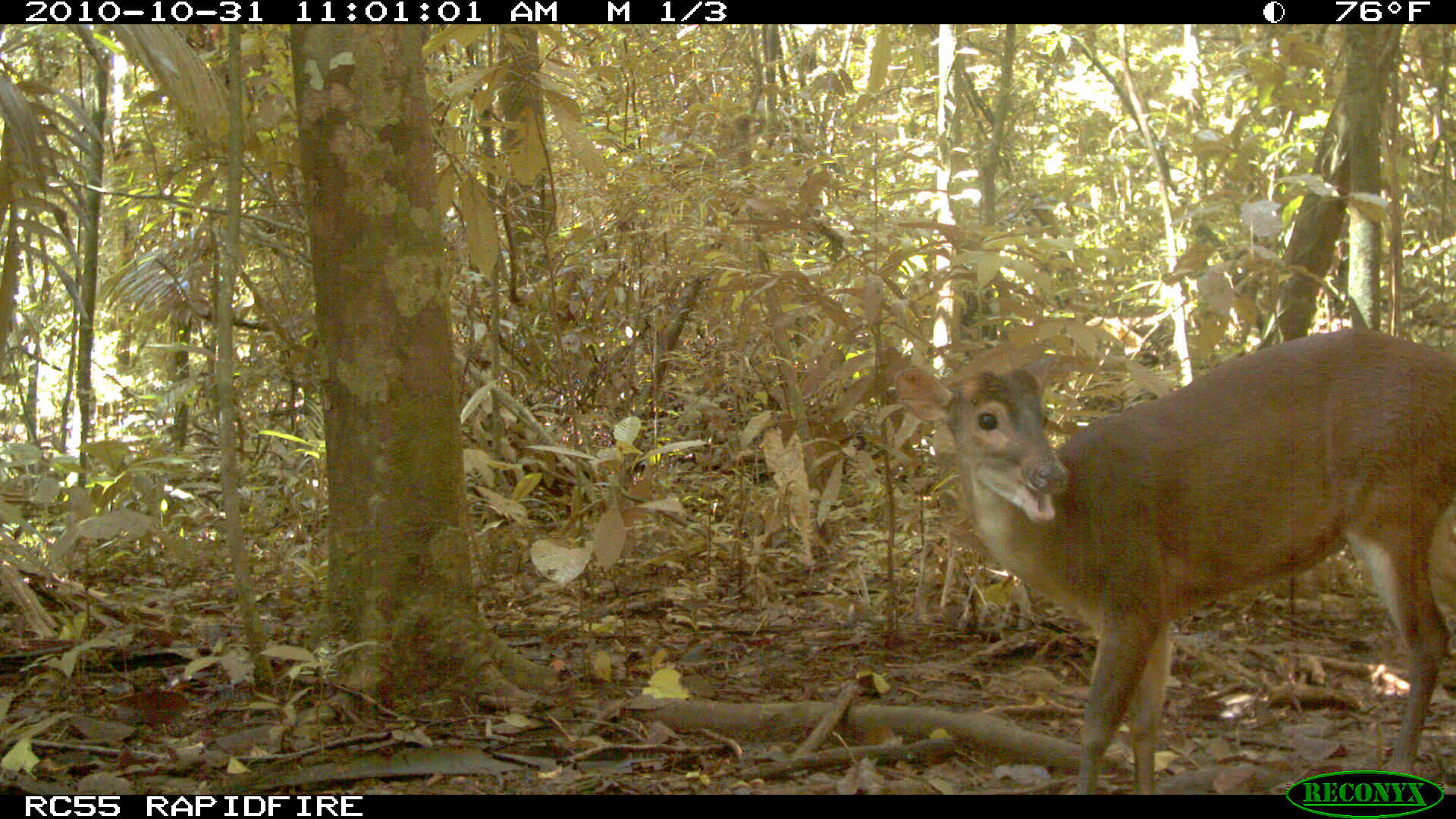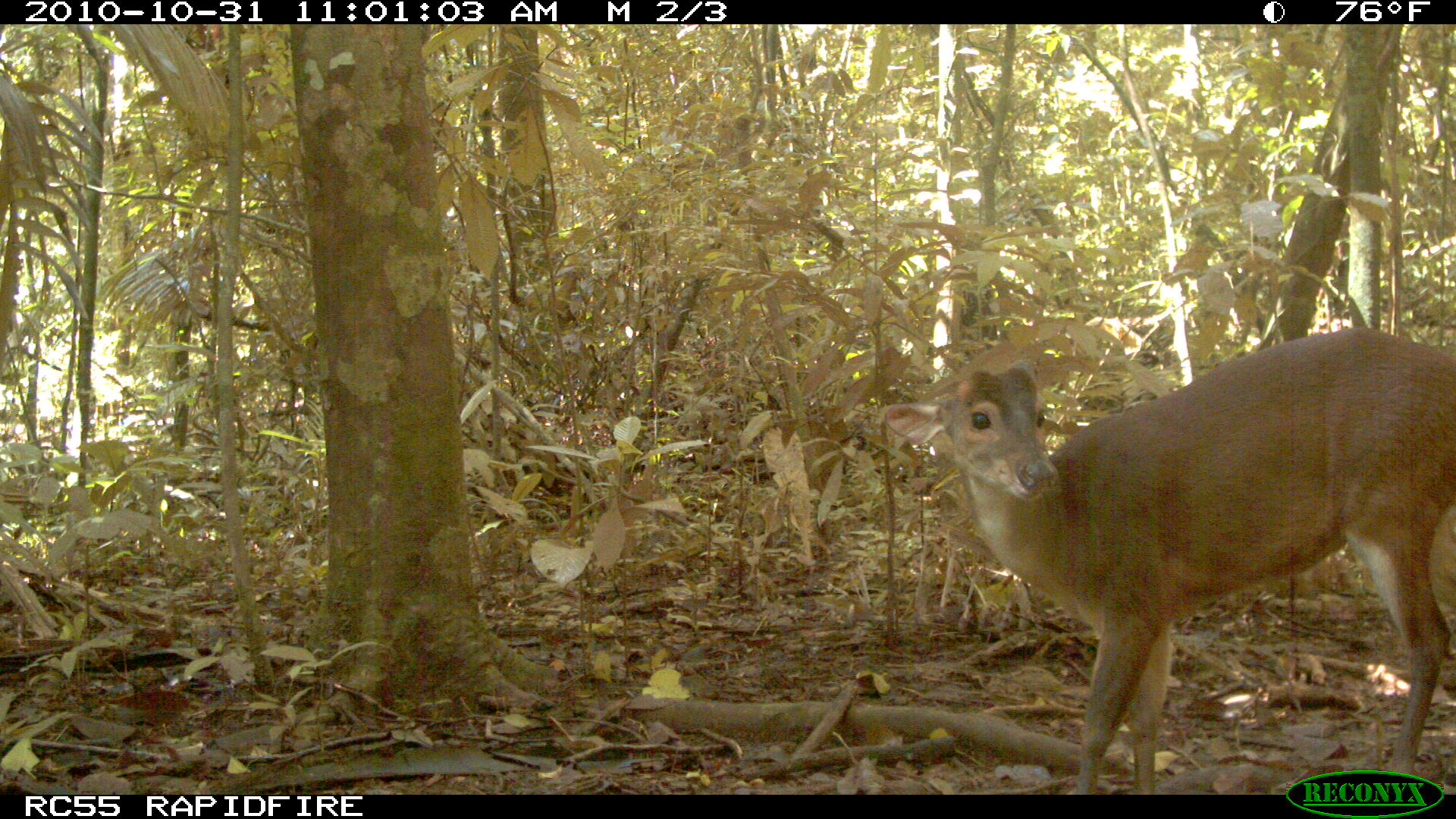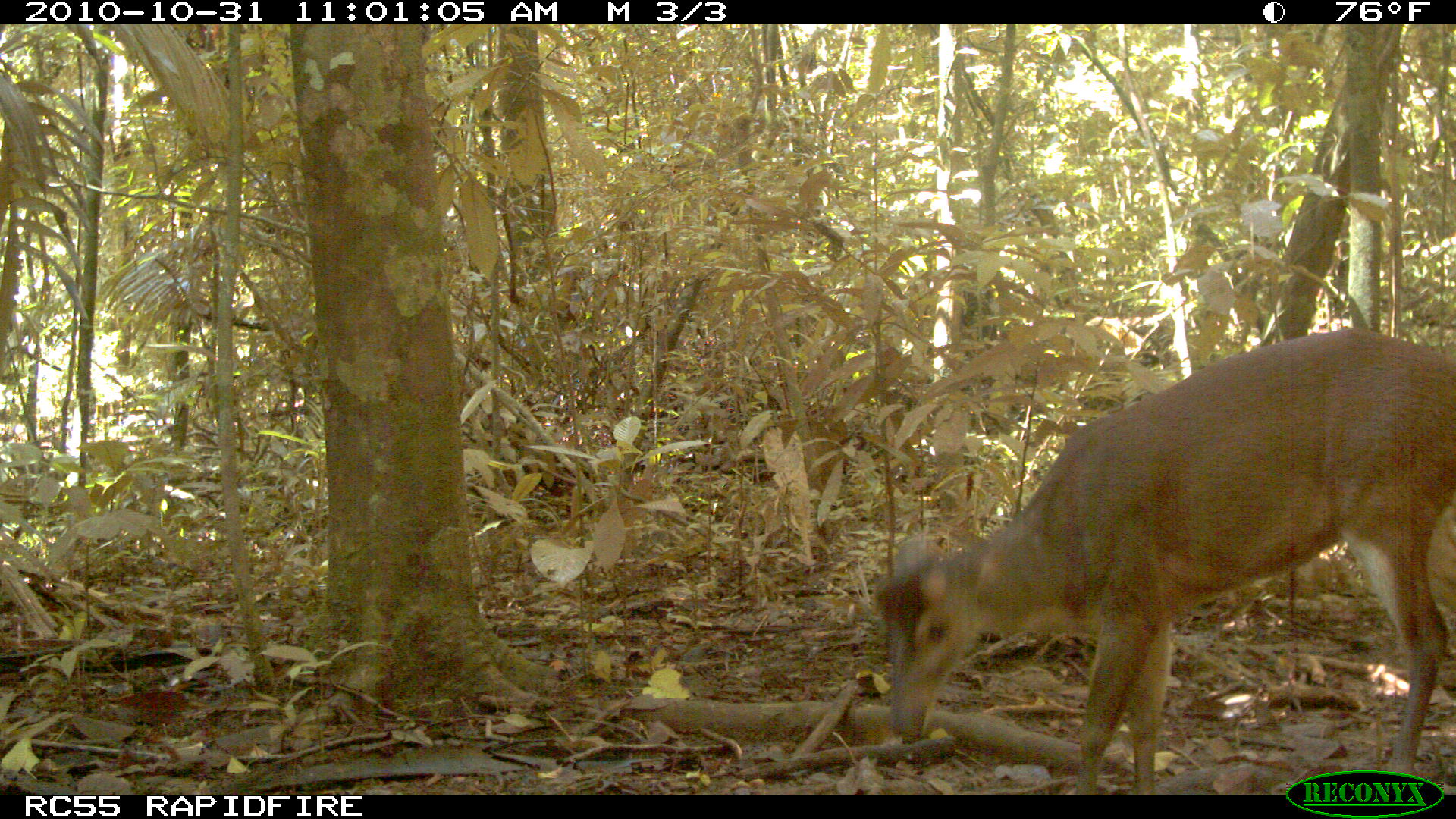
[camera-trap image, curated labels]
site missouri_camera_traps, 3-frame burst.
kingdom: Animalia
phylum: Chordata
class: Mammalia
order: Artiodactyla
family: Cervidae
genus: Odocoileus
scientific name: Odocoileus virginianus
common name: white-tailed deer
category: white tailed deer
White tailed deer (white-tailed deer) (Odocoileus virginianus). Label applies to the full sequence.